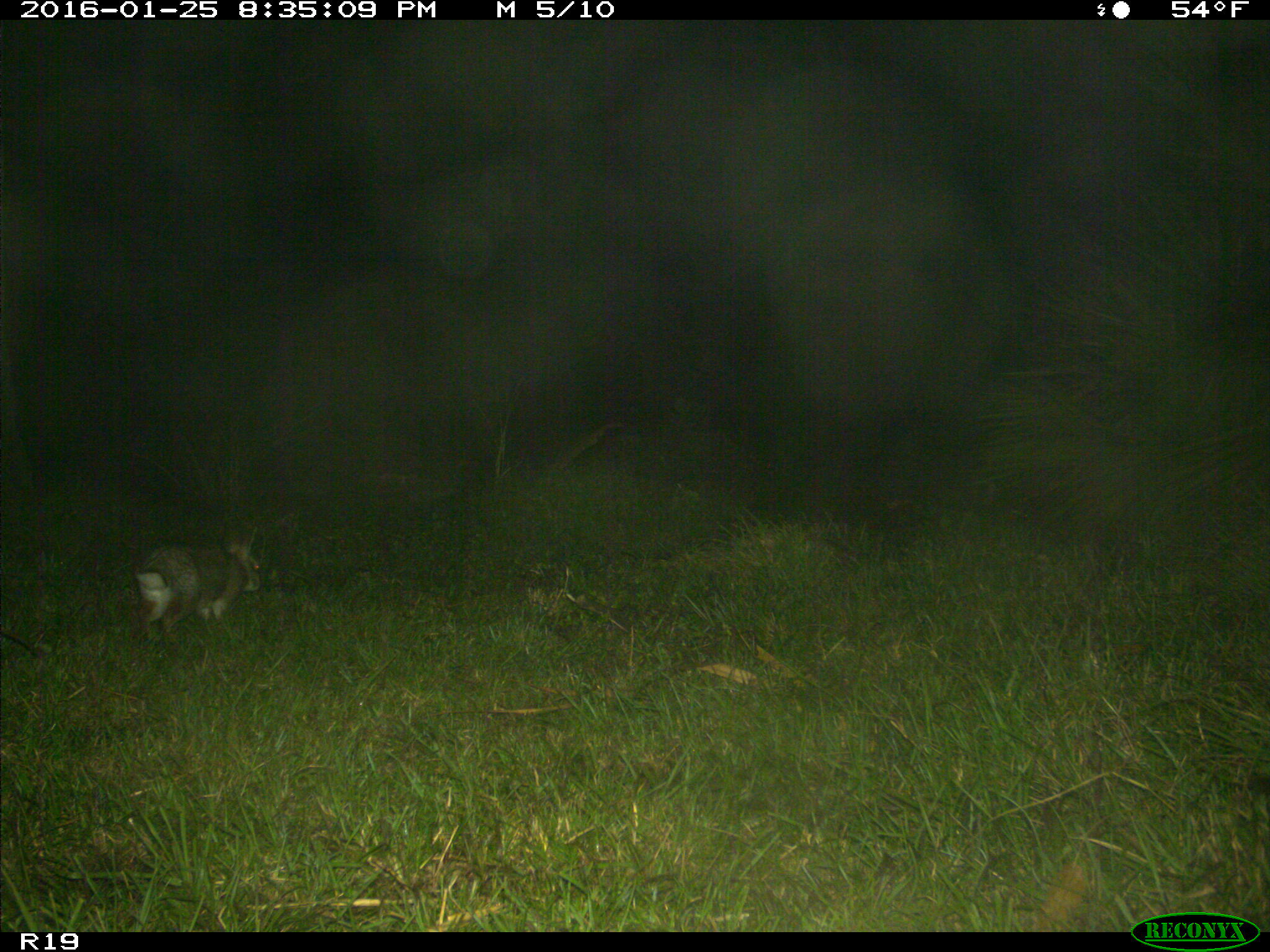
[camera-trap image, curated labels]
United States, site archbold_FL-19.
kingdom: Animalia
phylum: Chordata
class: Mammalia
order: Lagomorpha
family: Leporidae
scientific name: Leporidae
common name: rabbits and hares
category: unidentified rabbit